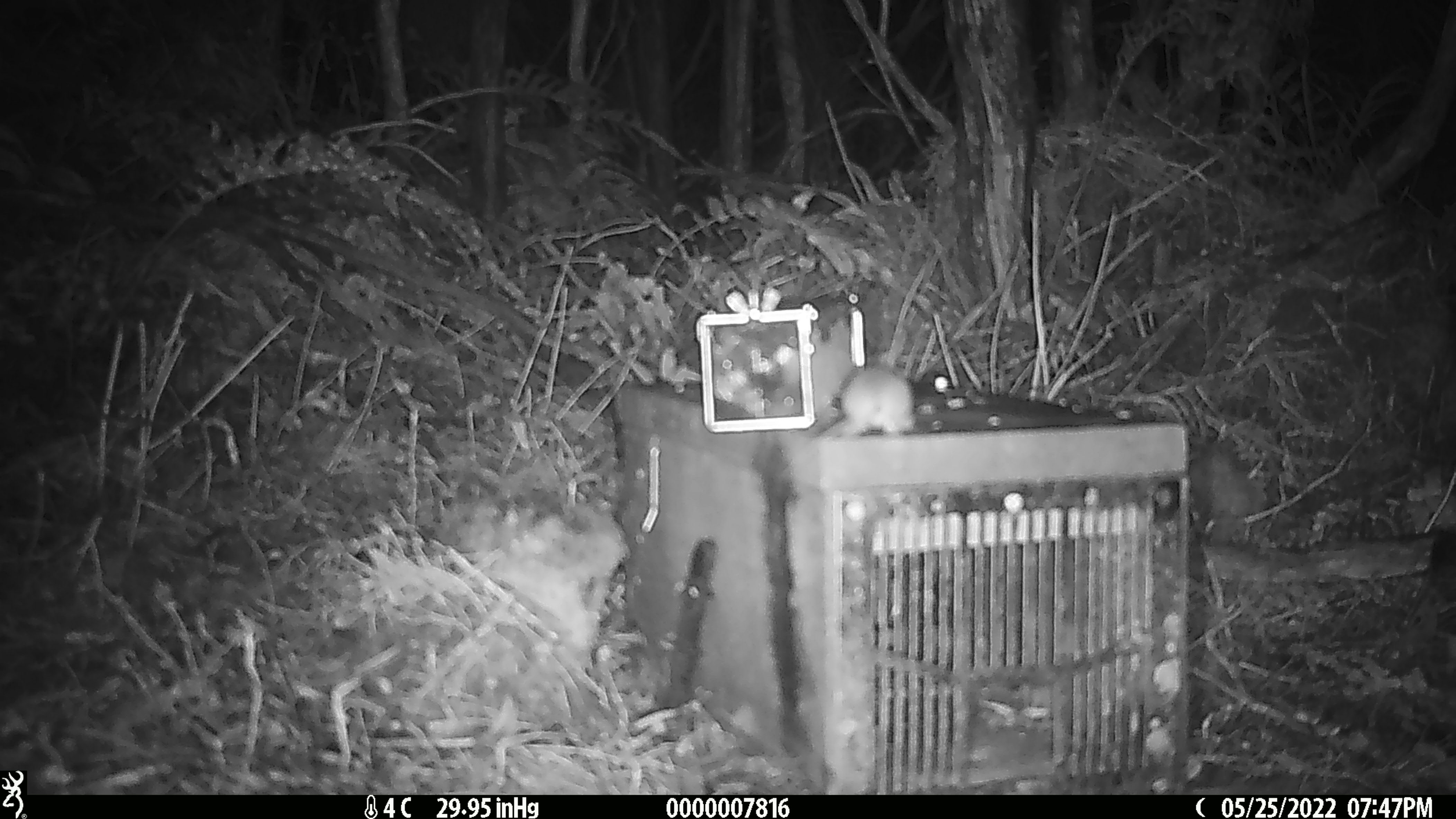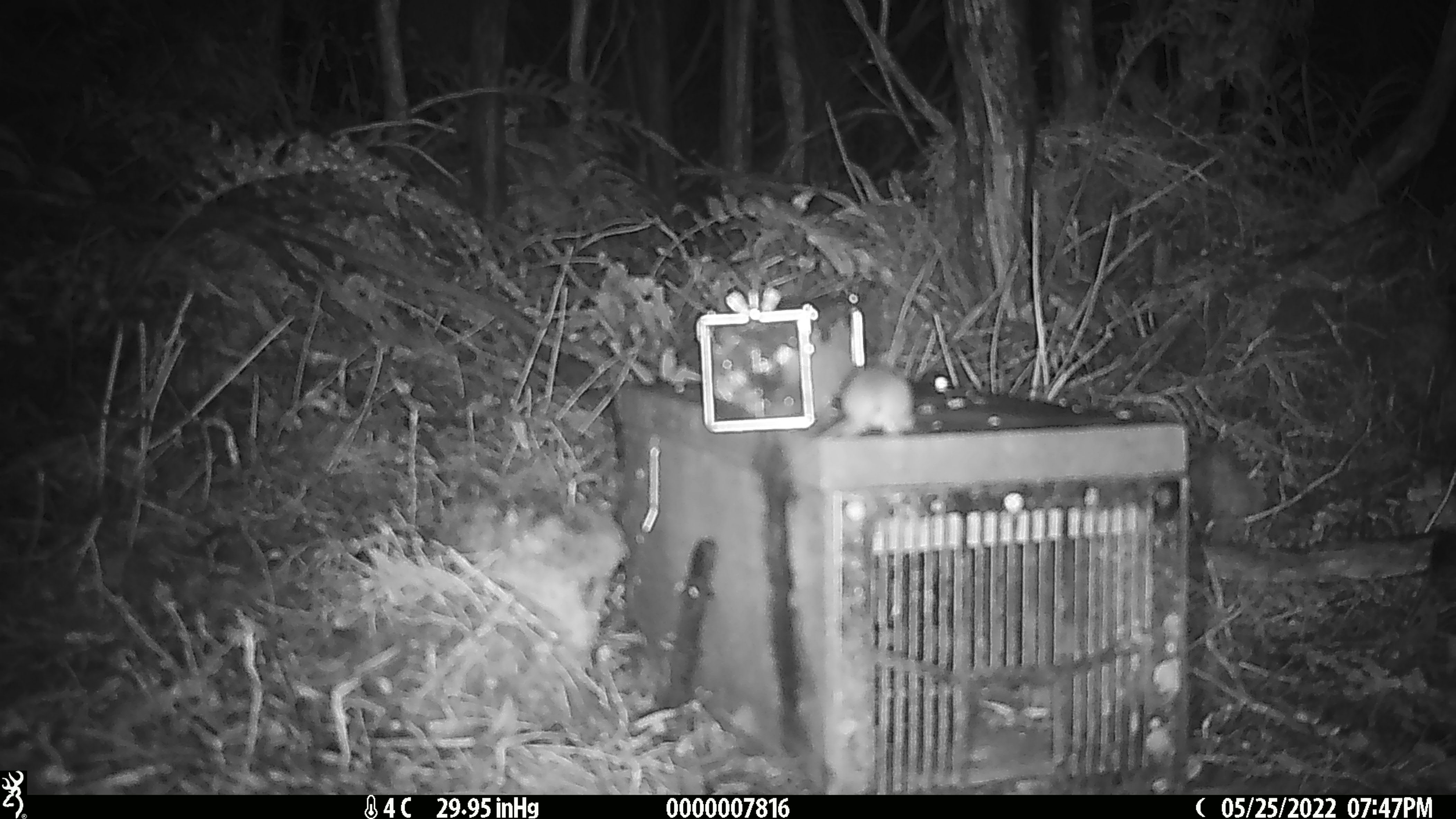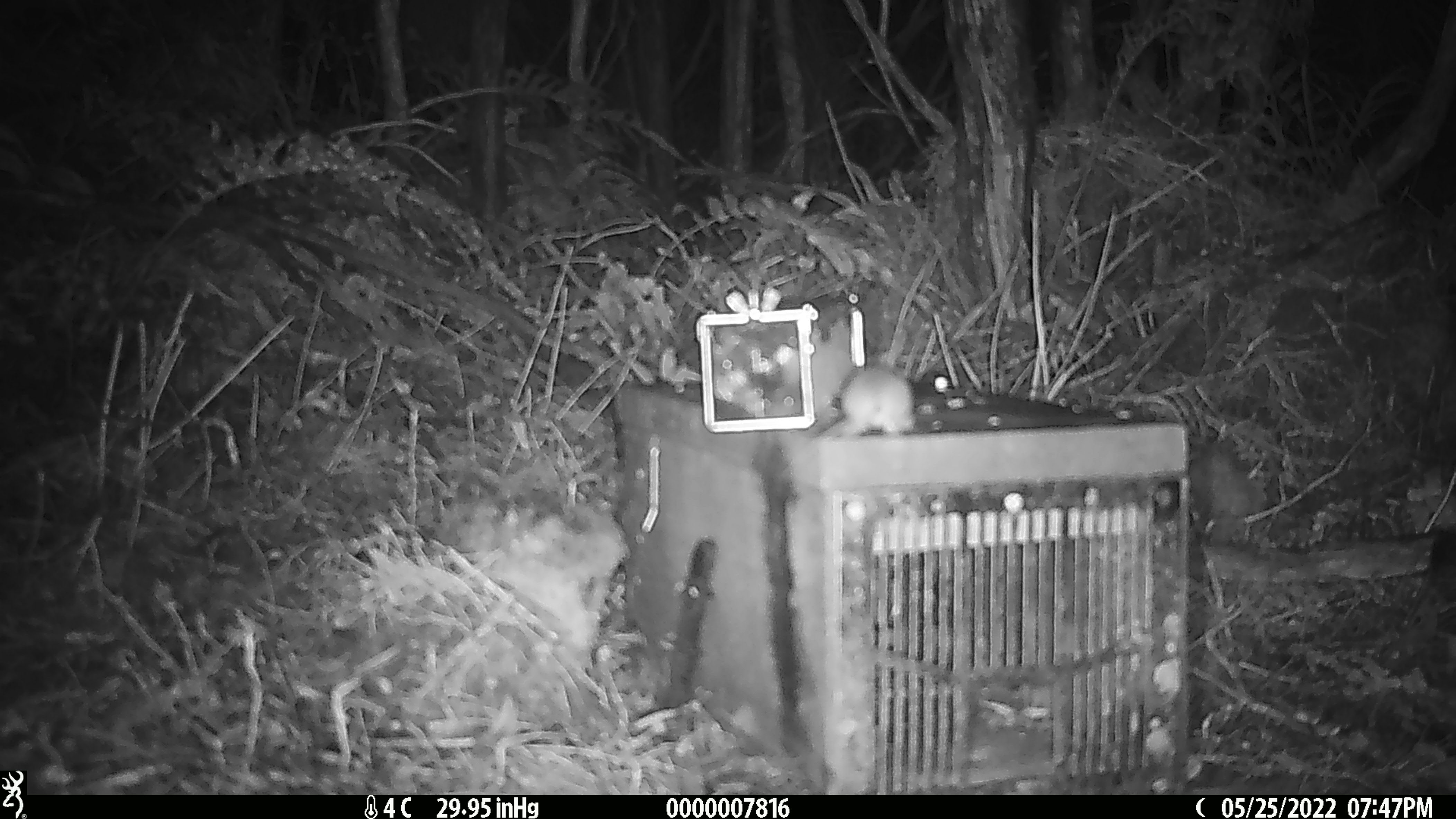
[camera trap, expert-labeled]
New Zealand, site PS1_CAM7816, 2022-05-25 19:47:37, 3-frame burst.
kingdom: Animalia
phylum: Chordata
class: Mammalia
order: Rodentia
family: Muridae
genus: Mus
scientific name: Mus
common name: mouse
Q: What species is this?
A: Mouse (Mus).